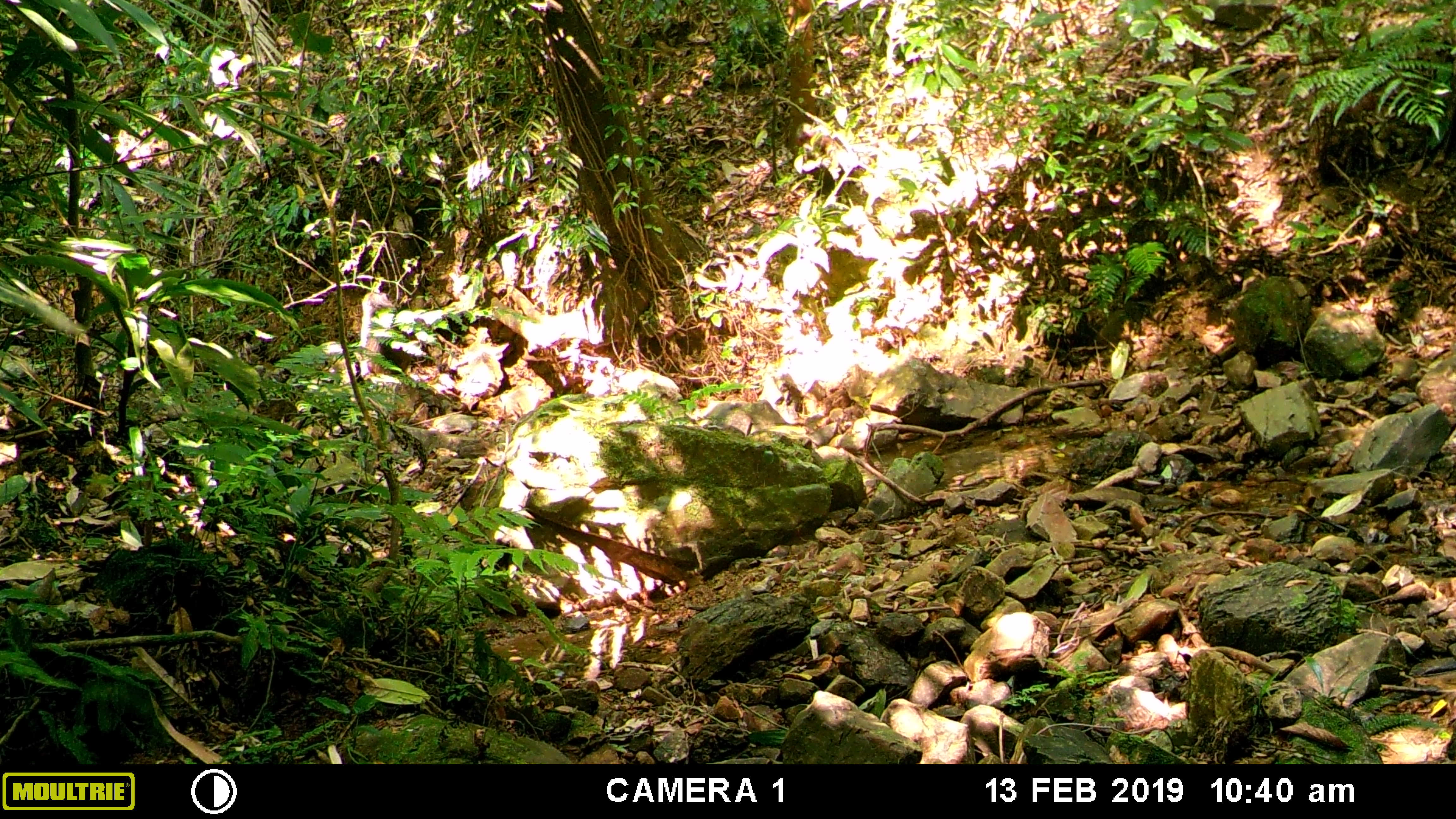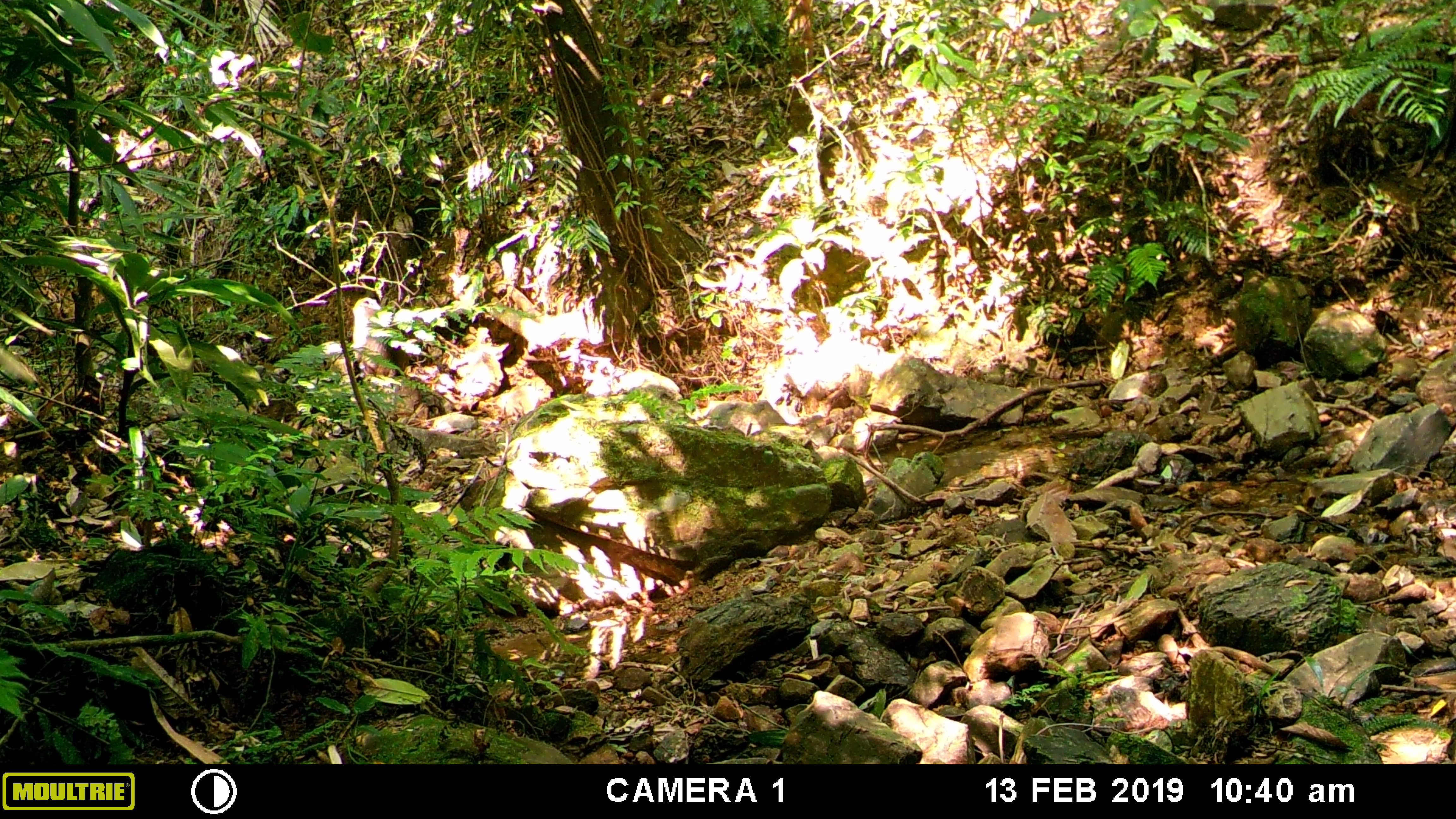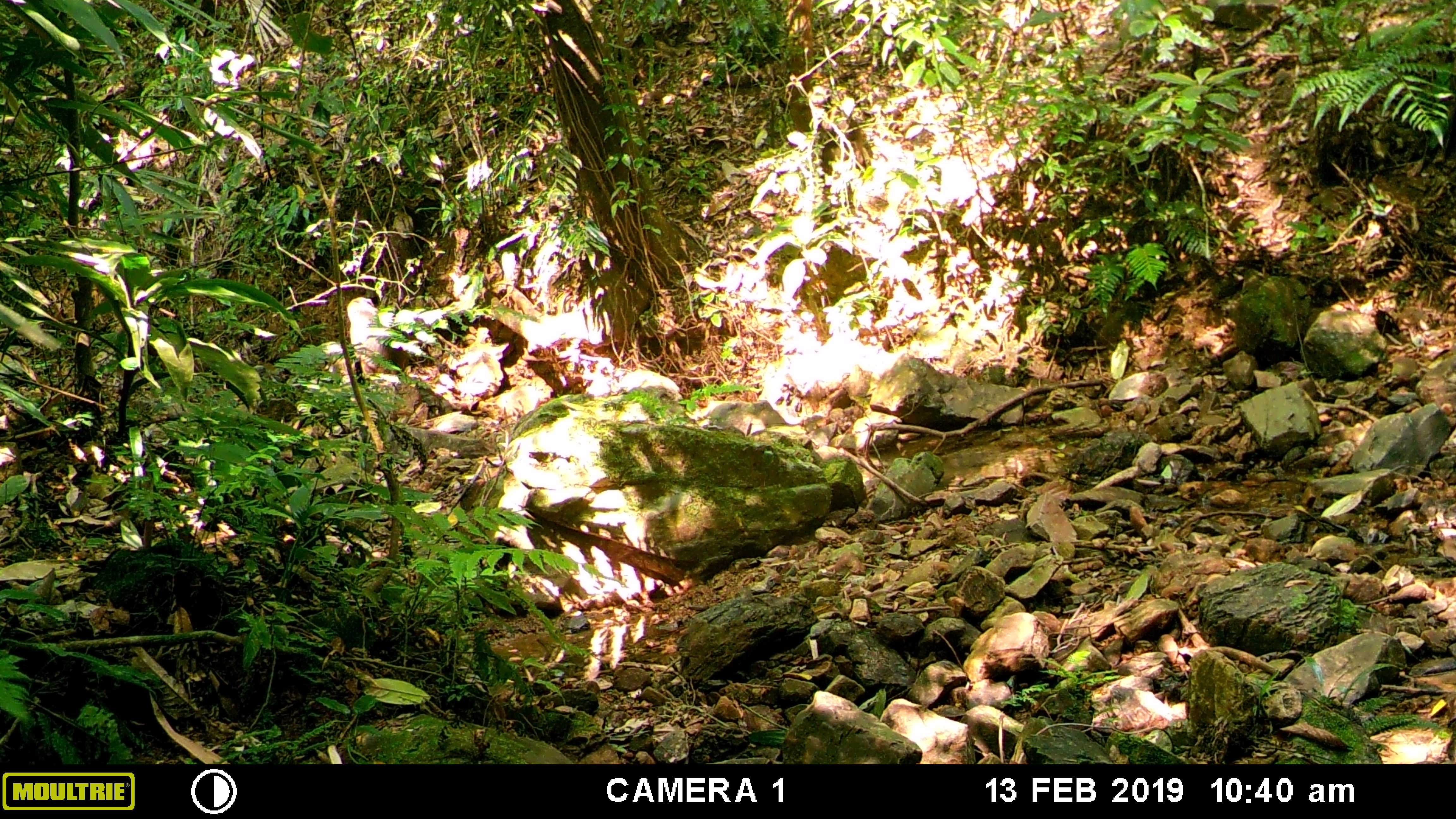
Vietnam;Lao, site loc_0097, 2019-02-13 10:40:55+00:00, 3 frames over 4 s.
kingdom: Animalia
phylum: Chordata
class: Mammalia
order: Primates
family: Cercopithecidae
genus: Macaca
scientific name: Macaca arctoides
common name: stump-tailed macaque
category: stump tailed macaque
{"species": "stump tailed macaque (stump-tailed macaque) (Macaca arctoides)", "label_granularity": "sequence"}